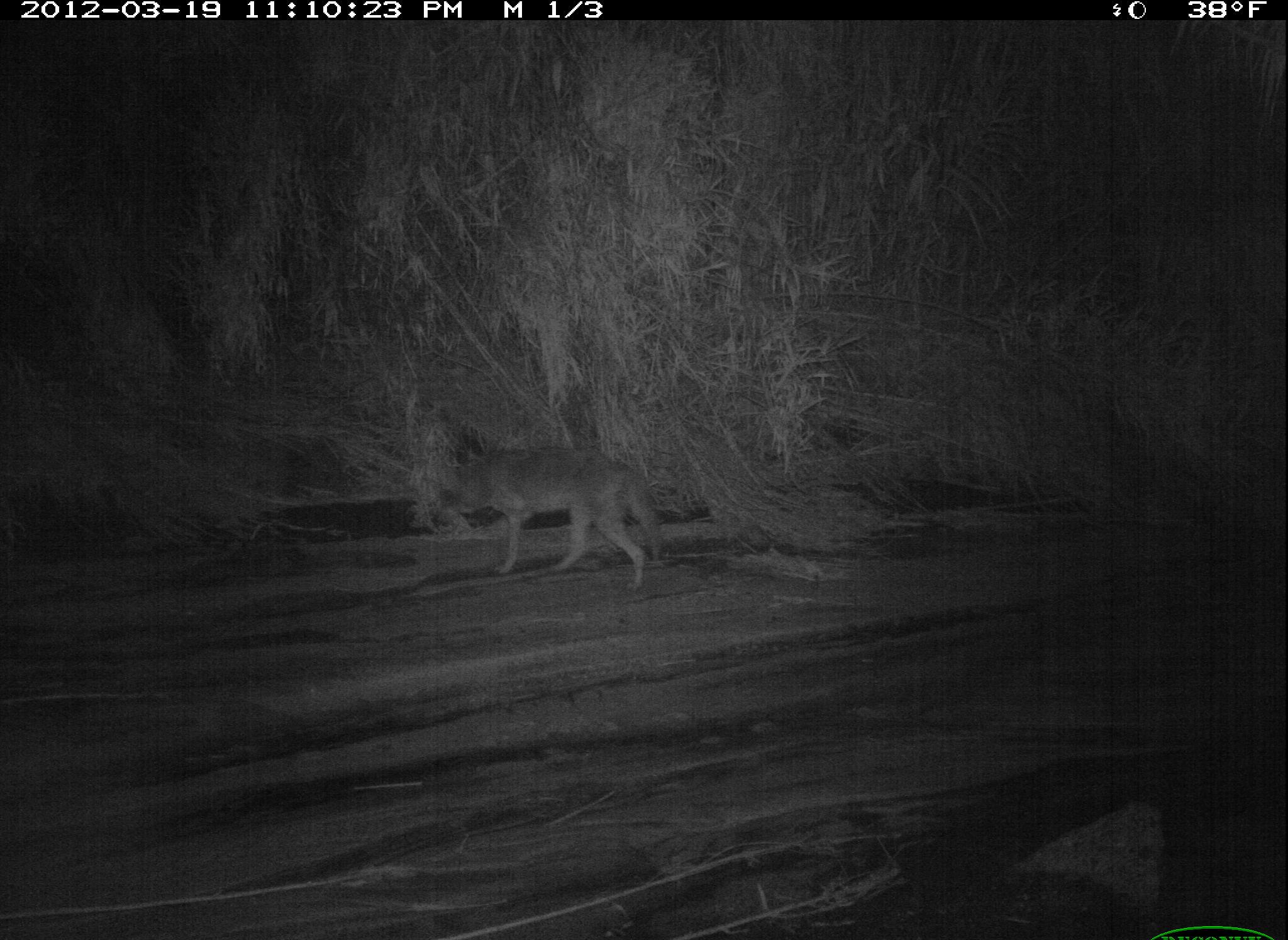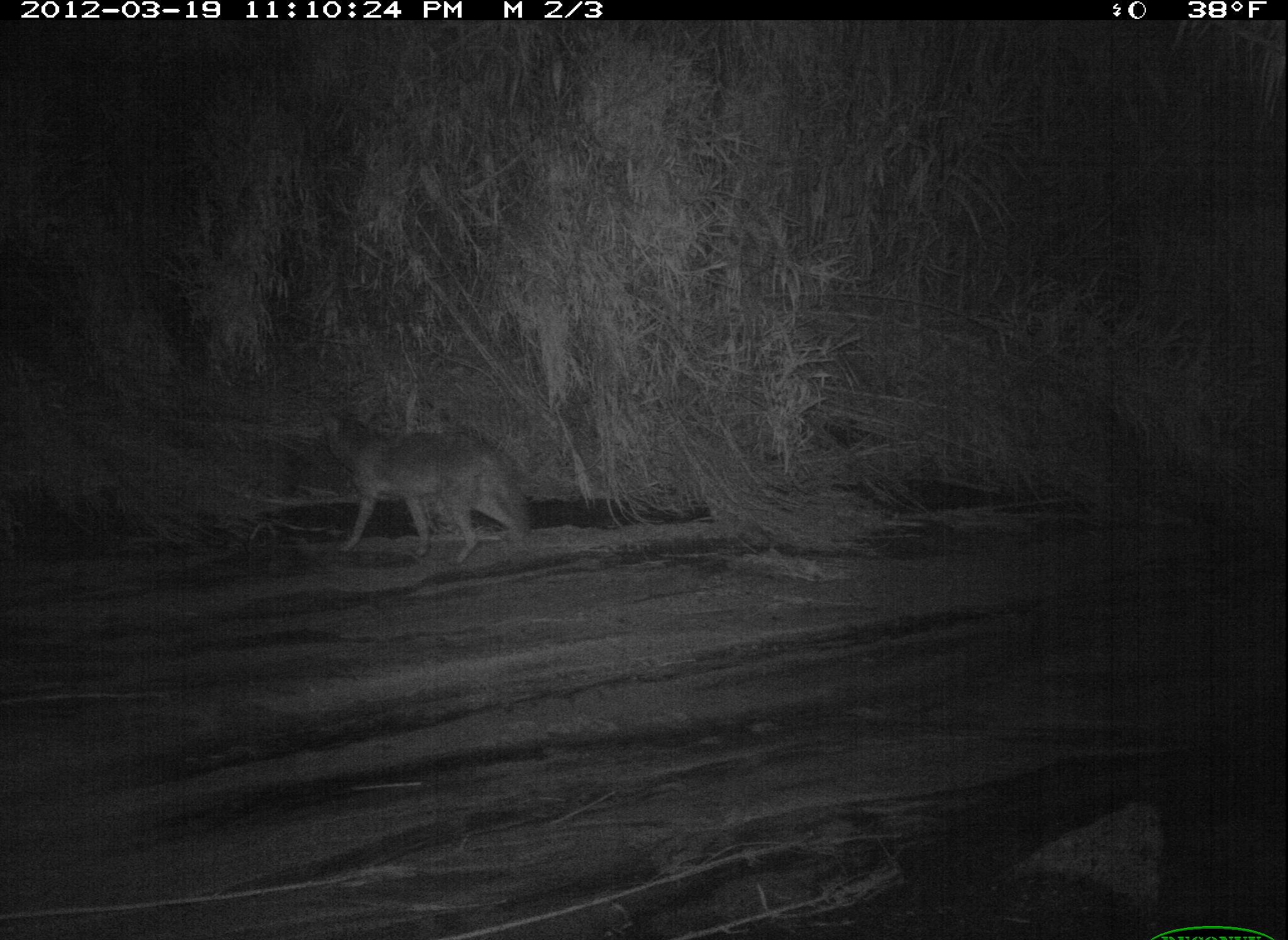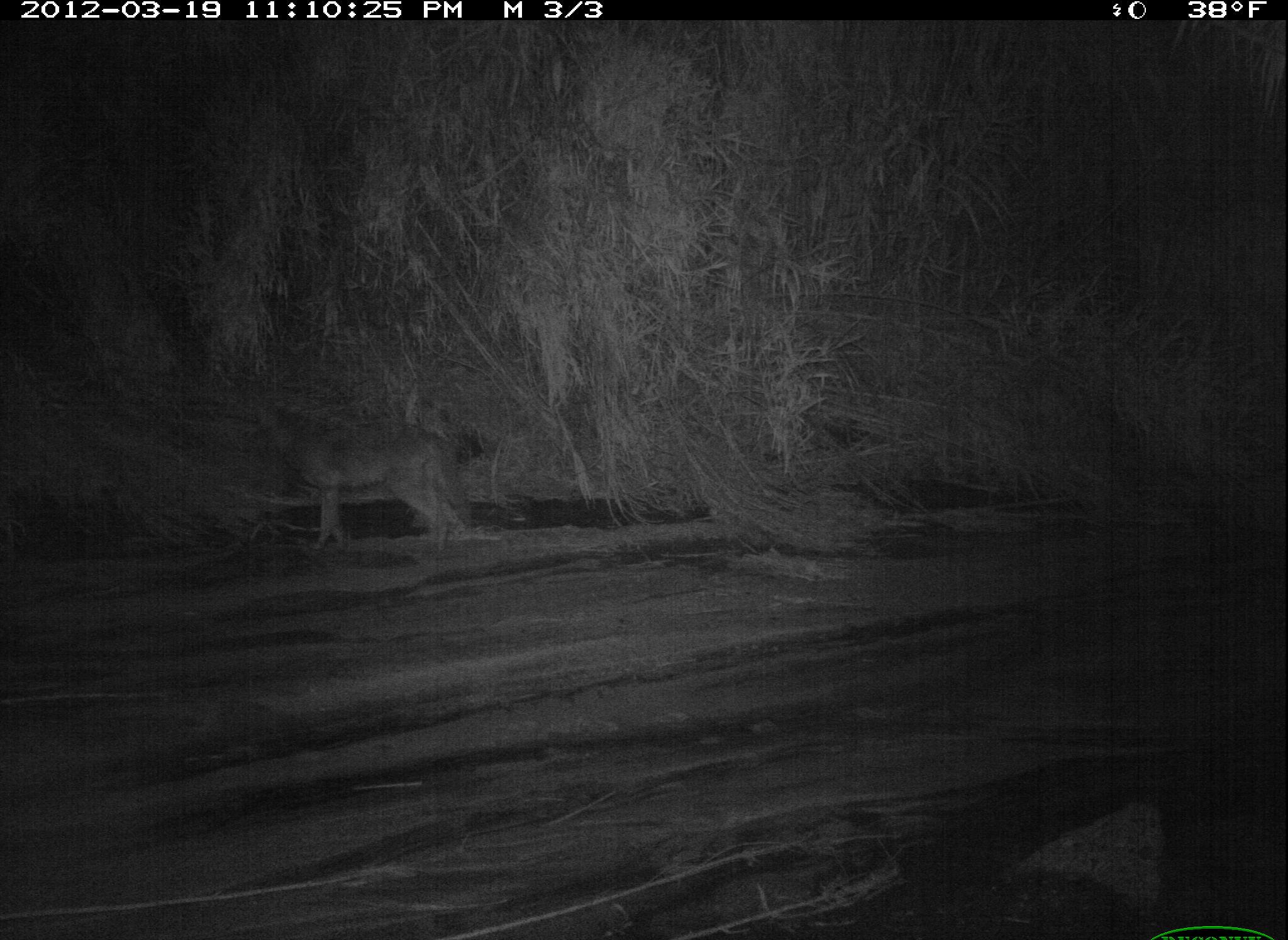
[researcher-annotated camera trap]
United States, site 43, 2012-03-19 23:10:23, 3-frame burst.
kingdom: Animalia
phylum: Chordata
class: Mammalia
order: Carnivora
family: Canidae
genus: Canis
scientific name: Canis latrans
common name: coyote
Coyote (Canis latrans).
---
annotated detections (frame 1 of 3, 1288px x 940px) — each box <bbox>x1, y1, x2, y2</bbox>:
coyote: <bbox>438, 424, 670, 594</bbox>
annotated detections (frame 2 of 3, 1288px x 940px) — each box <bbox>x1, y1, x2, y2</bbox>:
coyote: <bbox>314, 393, 546, 573</bbox>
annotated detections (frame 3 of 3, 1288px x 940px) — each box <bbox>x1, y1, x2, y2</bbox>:
coyote: <bbox>245, 390, 489, 564</bbox>